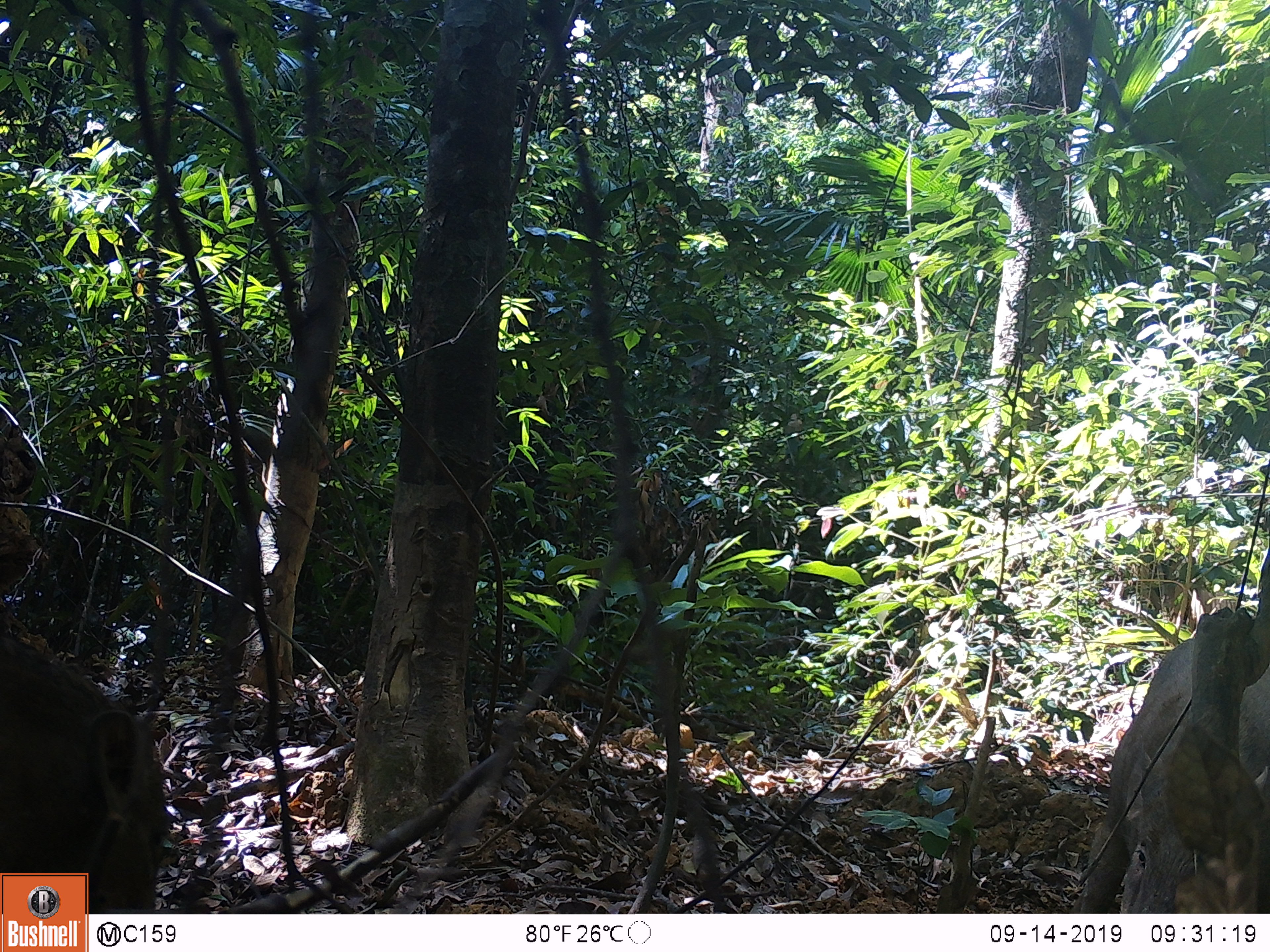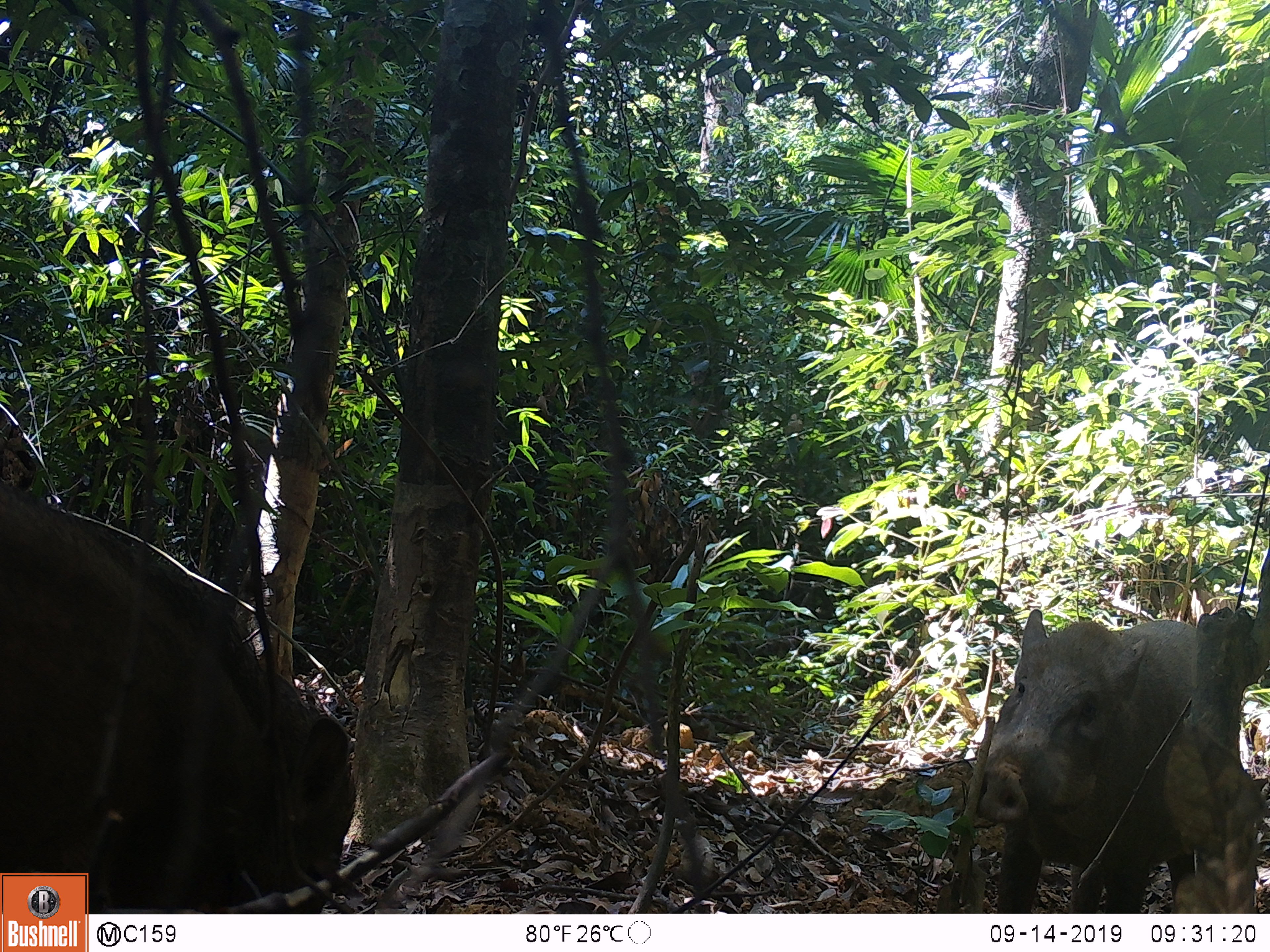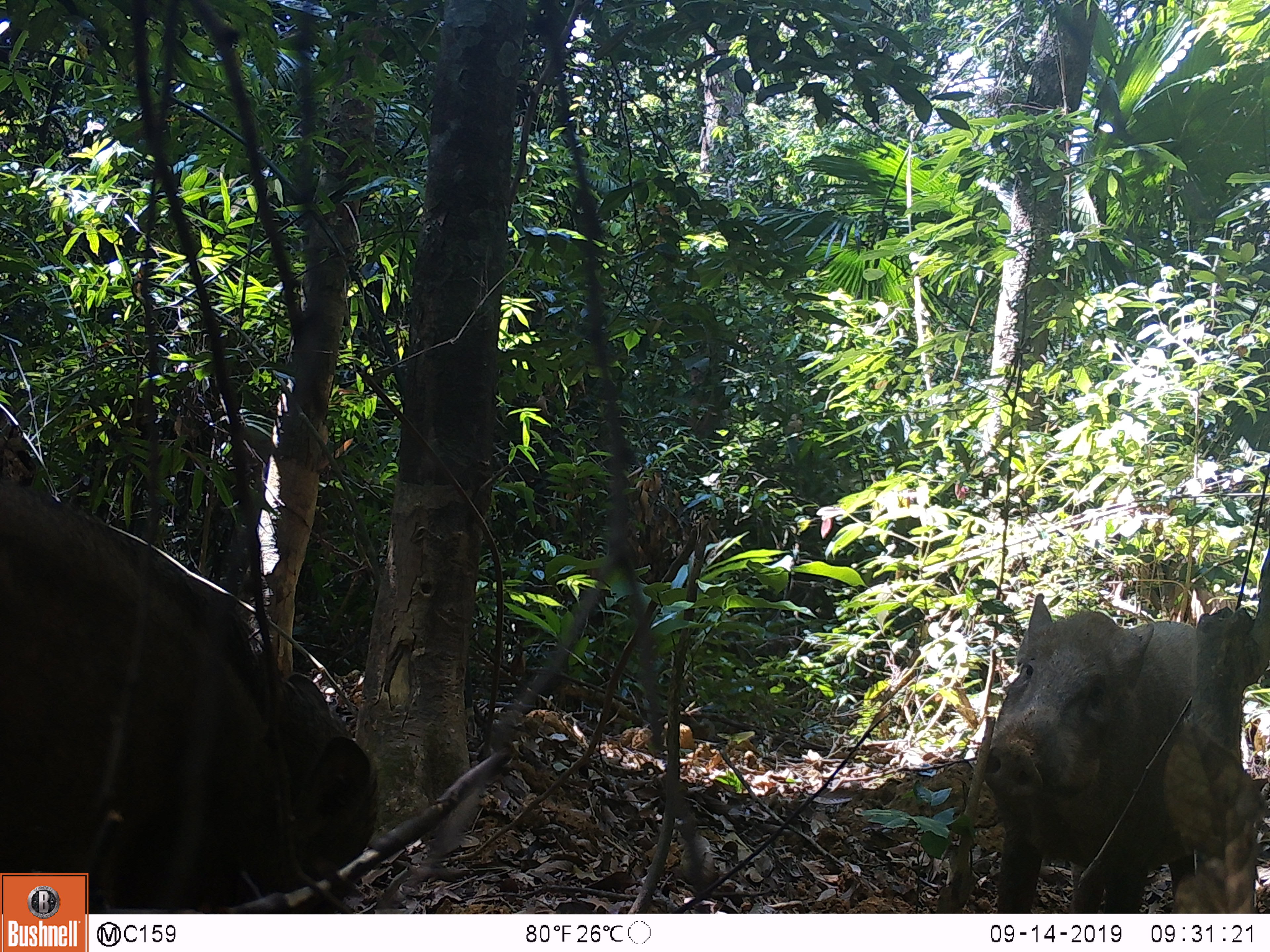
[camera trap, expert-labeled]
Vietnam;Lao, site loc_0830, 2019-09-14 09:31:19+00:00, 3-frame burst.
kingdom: Animalia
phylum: Chordata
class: Mammalia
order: Artiodactyla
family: Suidae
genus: Sus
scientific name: Sus scrofa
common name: eurasian wild pig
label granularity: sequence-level